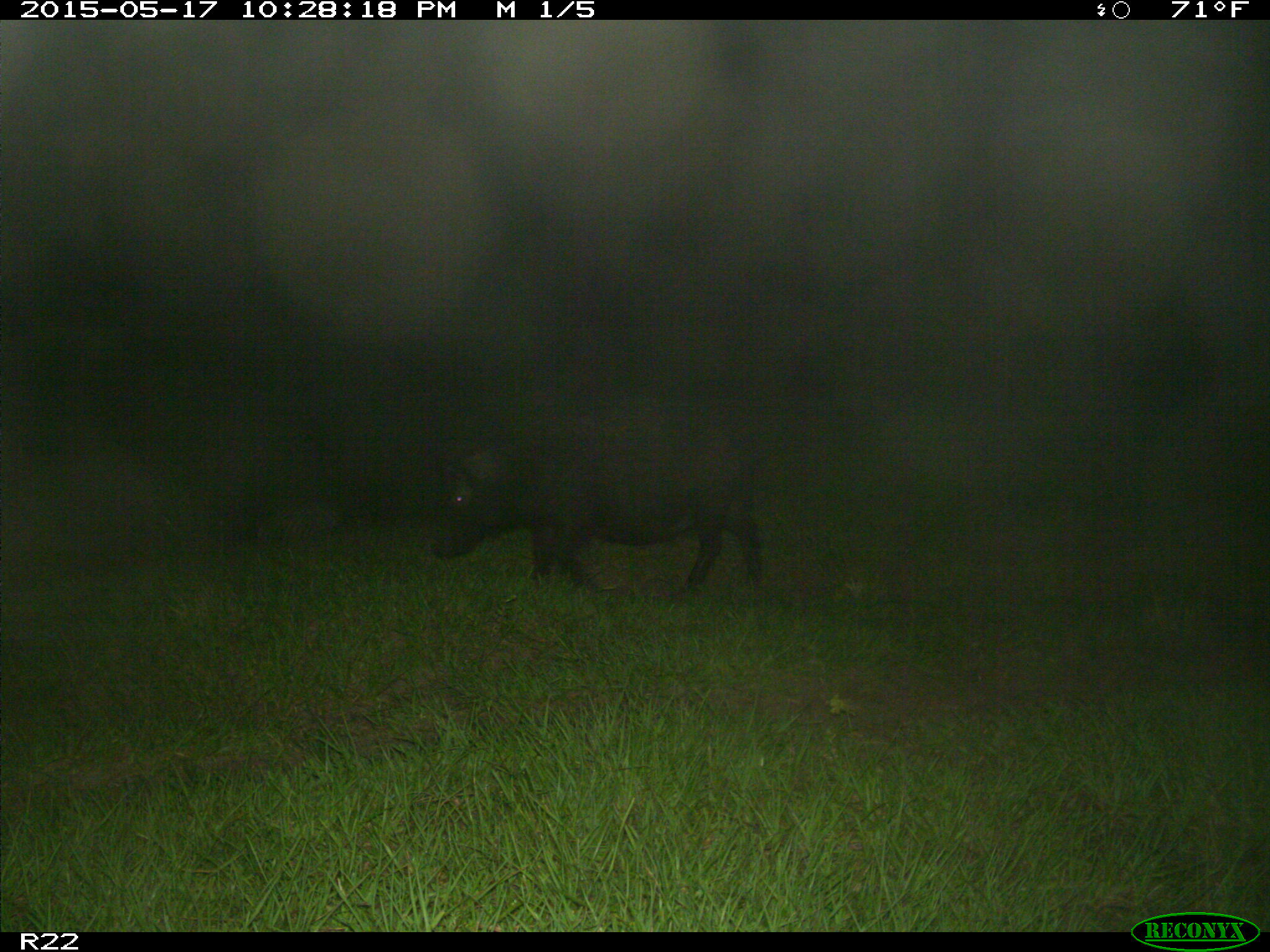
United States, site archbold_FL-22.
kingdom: Animalia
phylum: Chordata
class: Mammalia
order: Artiodactyla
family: Suidae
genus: Sus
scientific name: Sus scrofa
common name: wild boar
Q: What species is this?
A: Sus scrofa (wild boar).